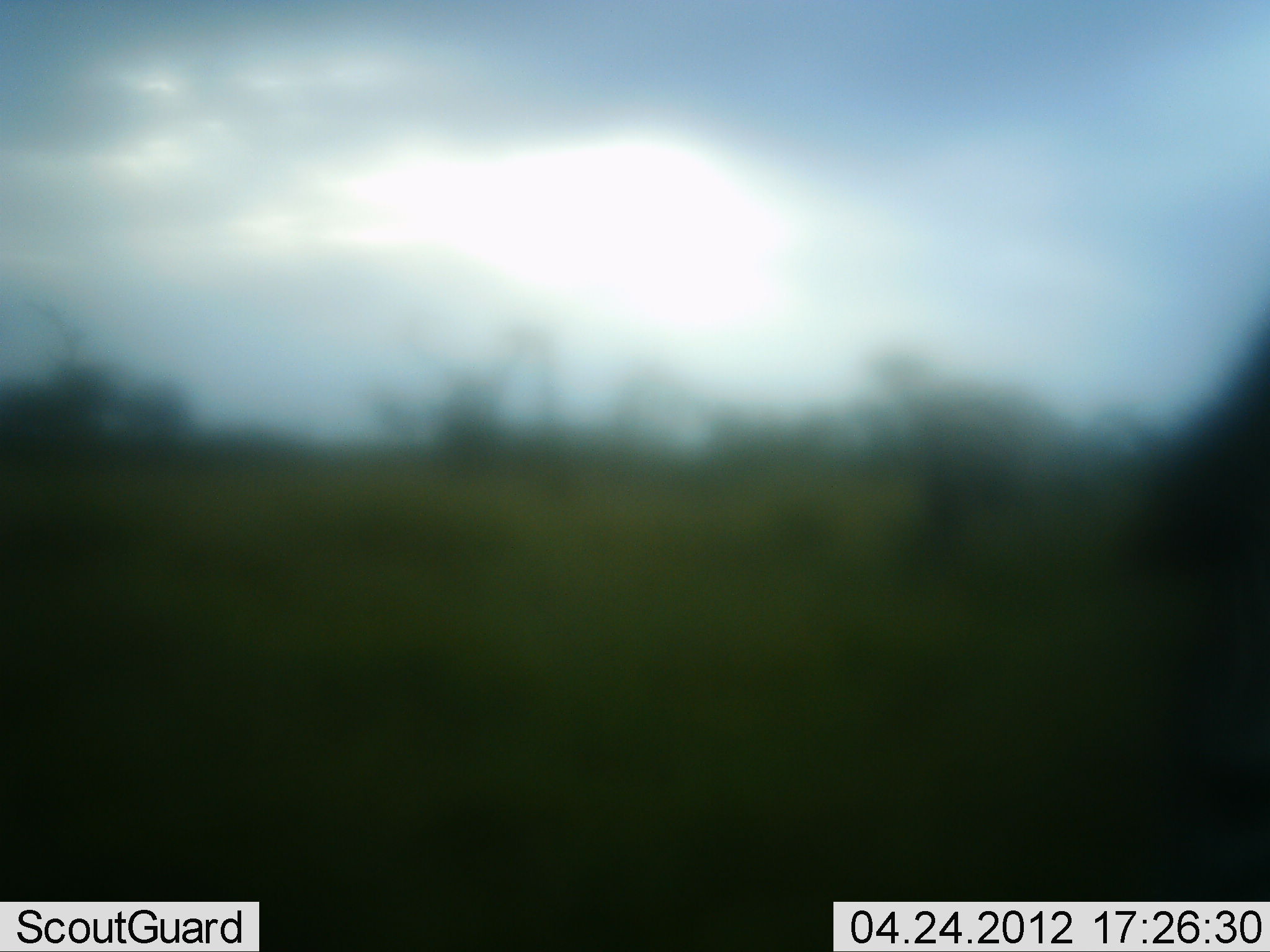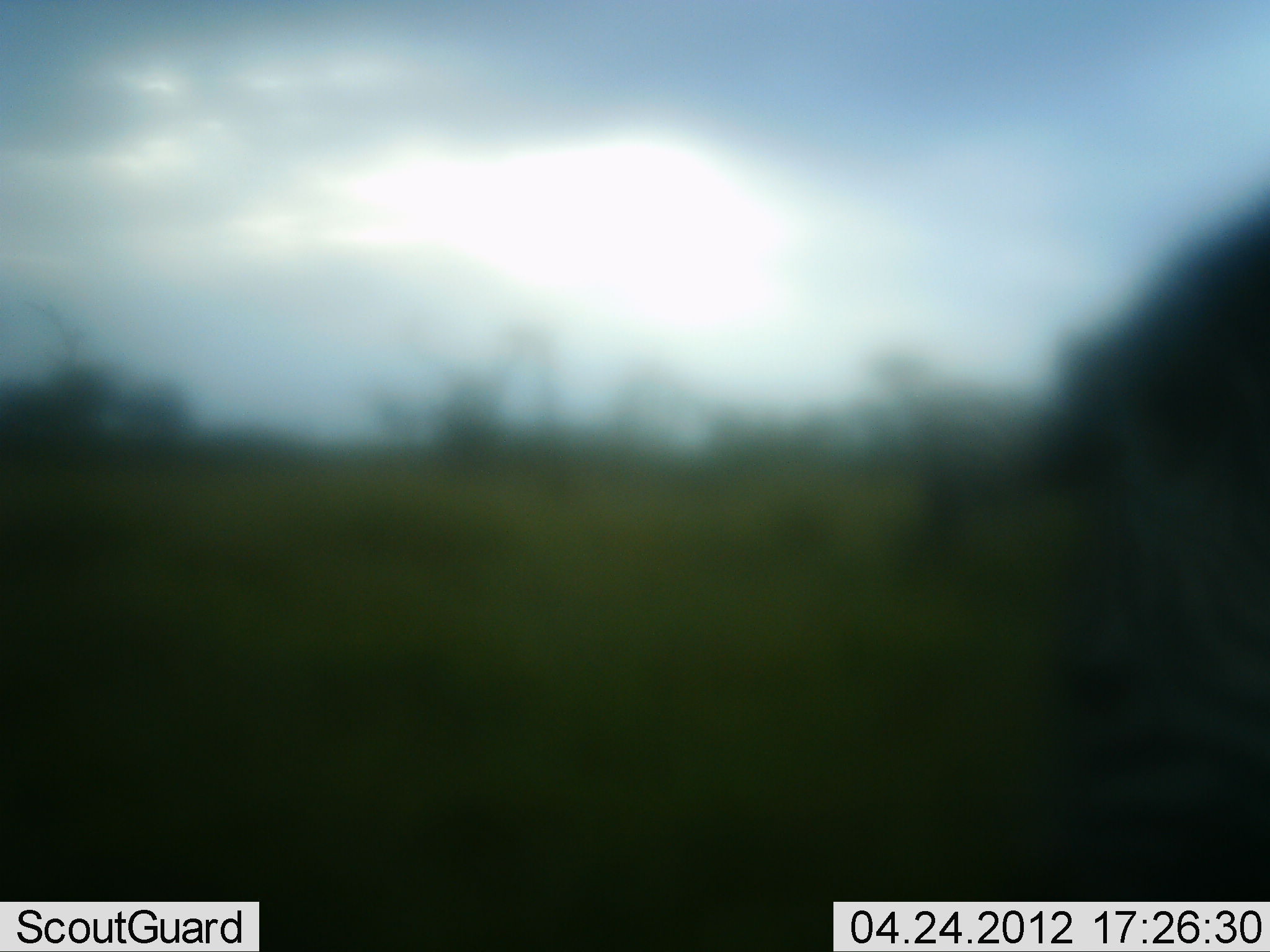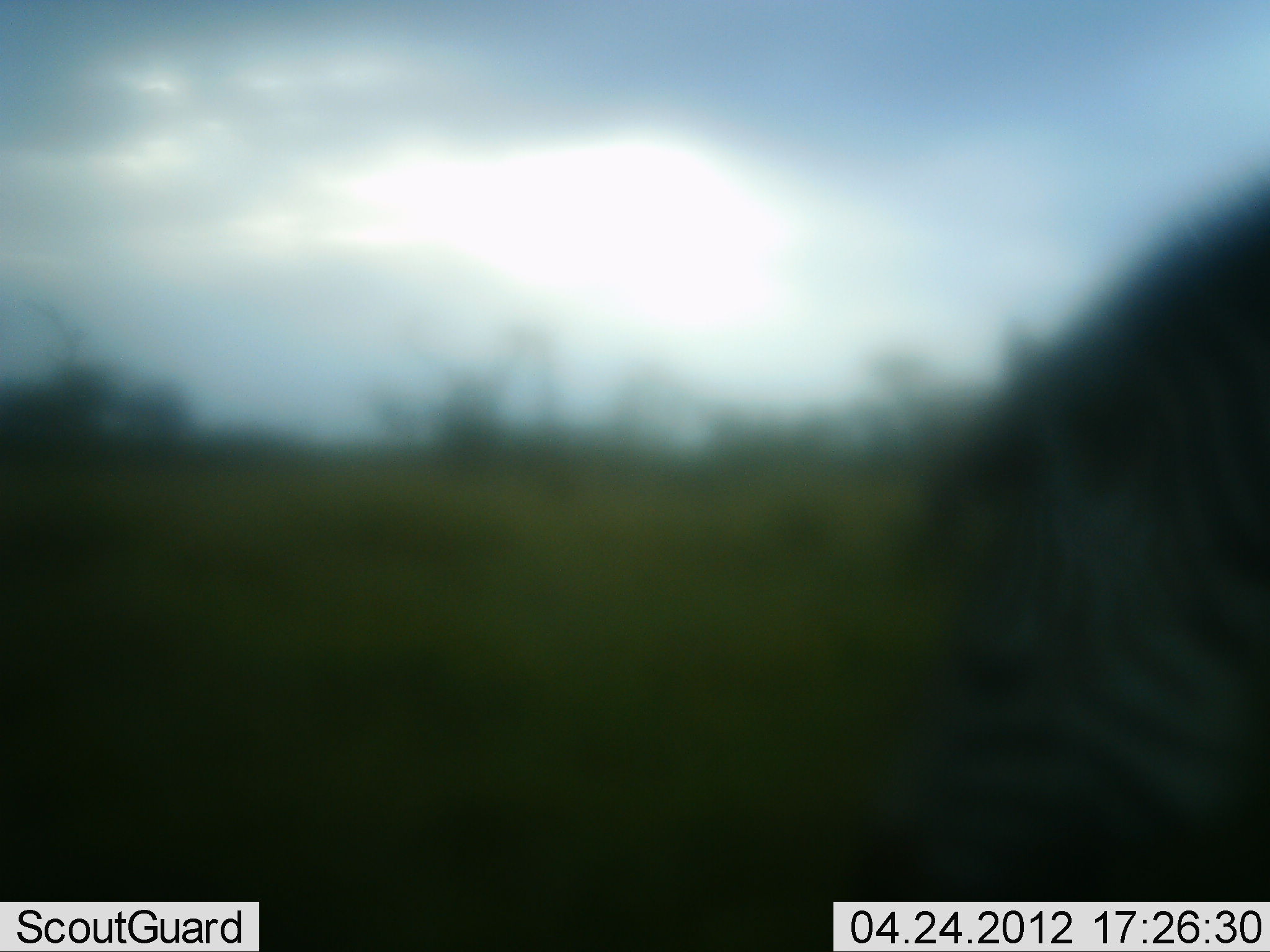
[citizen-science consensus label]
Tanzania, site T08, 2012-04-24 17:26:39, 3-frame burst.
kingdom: Animalia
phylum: Chordata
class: Mammalia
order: Perissodactyla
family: Equidae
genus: Equus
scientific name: Equus quagga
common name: plains zebra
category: zebra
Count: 1.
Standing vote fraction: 24%.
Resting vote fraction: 0%.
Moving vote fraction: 29%.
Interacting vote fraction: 0%.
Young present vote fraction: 0%.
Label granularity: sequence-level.